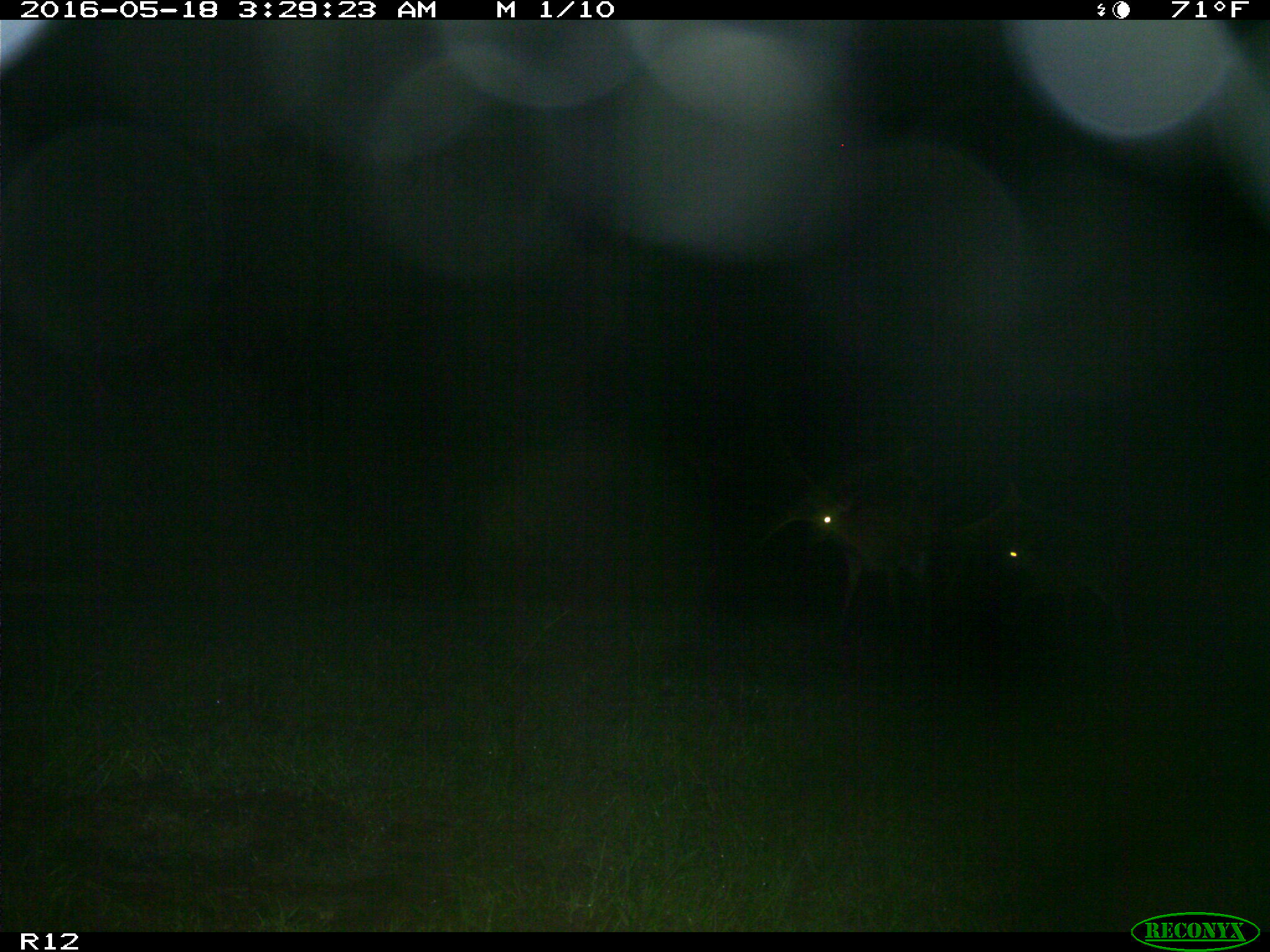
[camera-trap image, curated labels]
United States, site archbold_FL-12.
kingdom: Animalia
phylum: Chordata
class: Mammalia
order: Artiodactyla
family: Cervidae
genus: Odocoileus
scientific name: Odocoileus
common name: deer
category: unidentified deer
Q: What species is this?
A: Unidentified deer (deer) (Odocoileus).